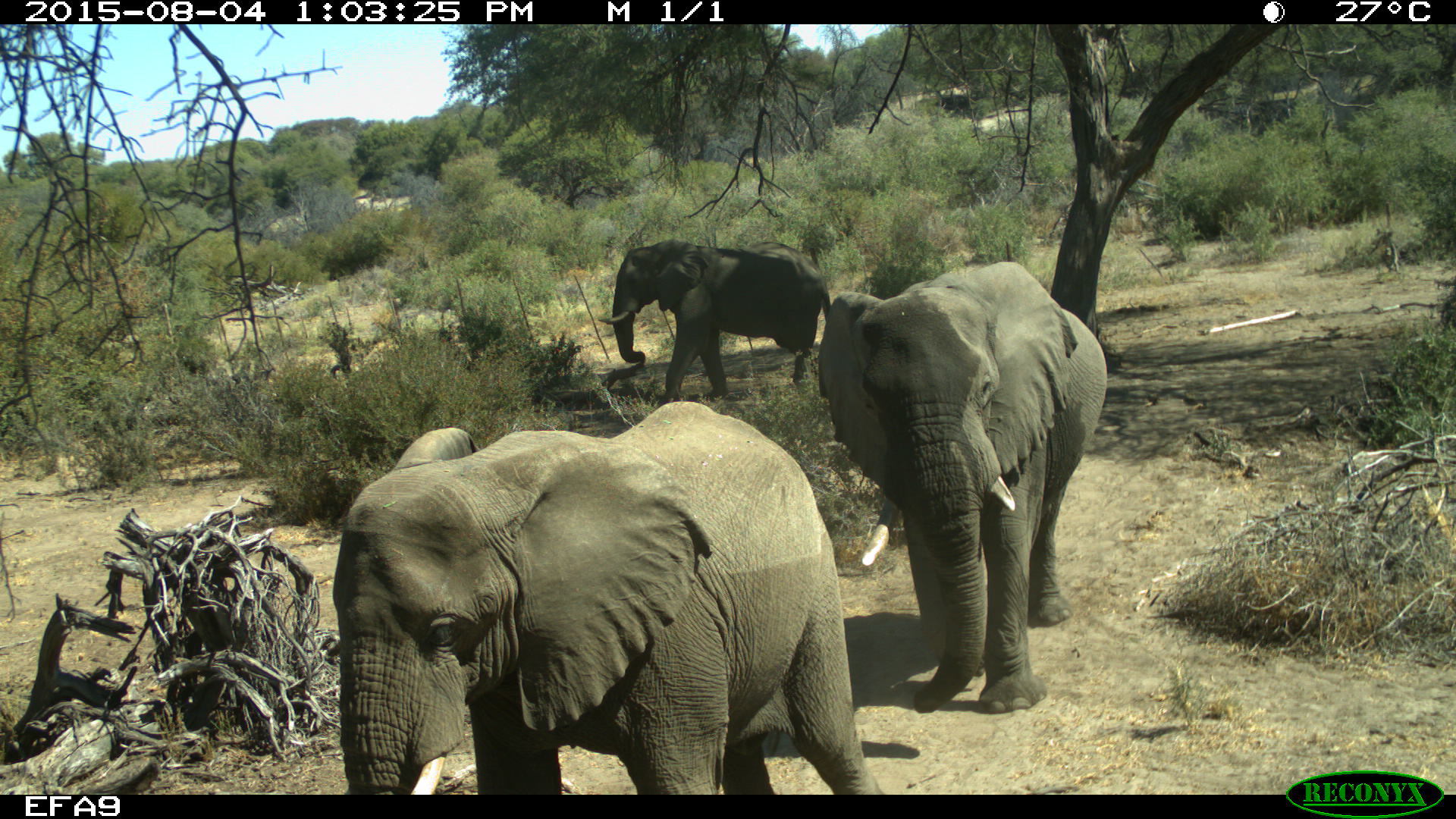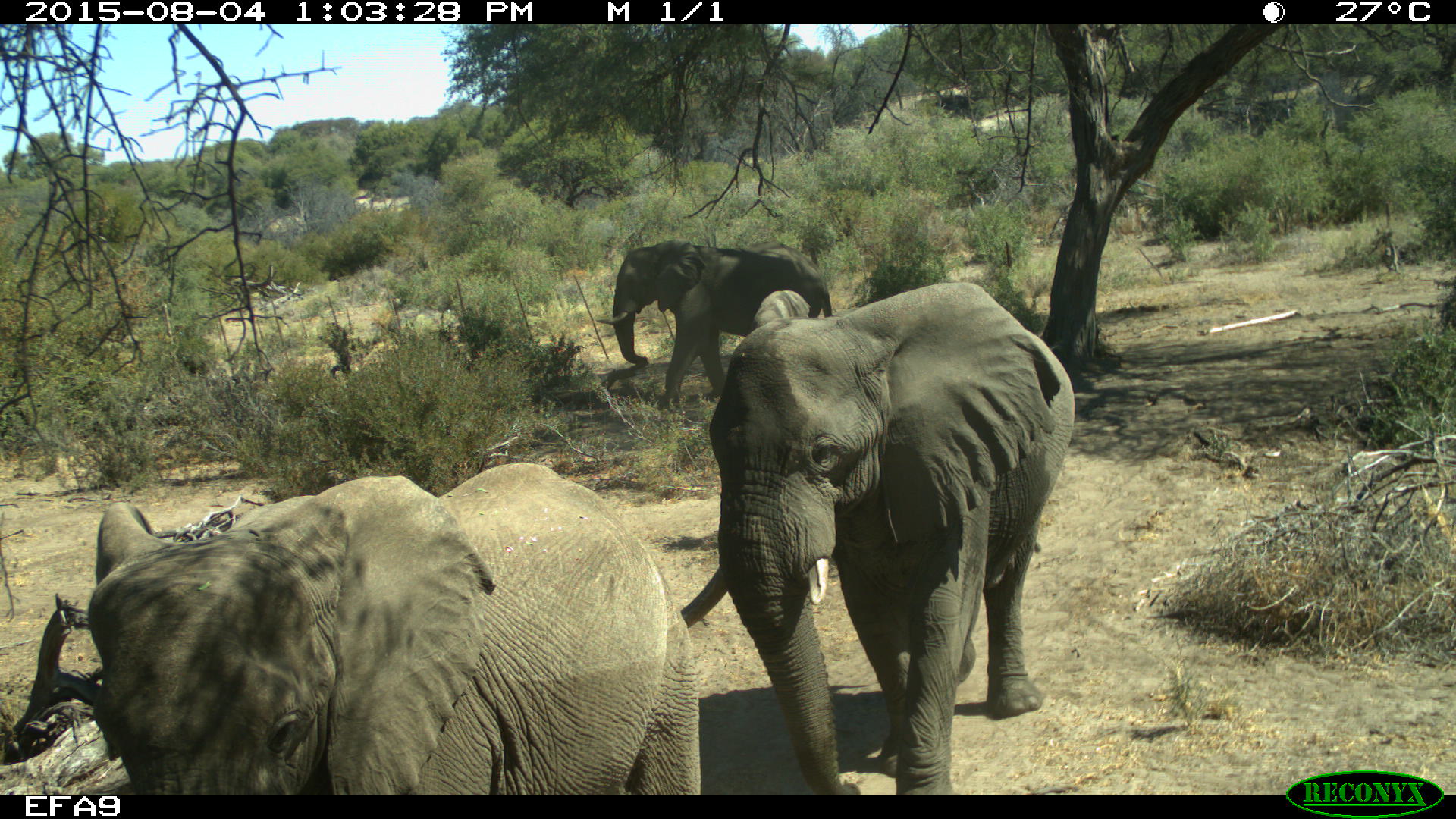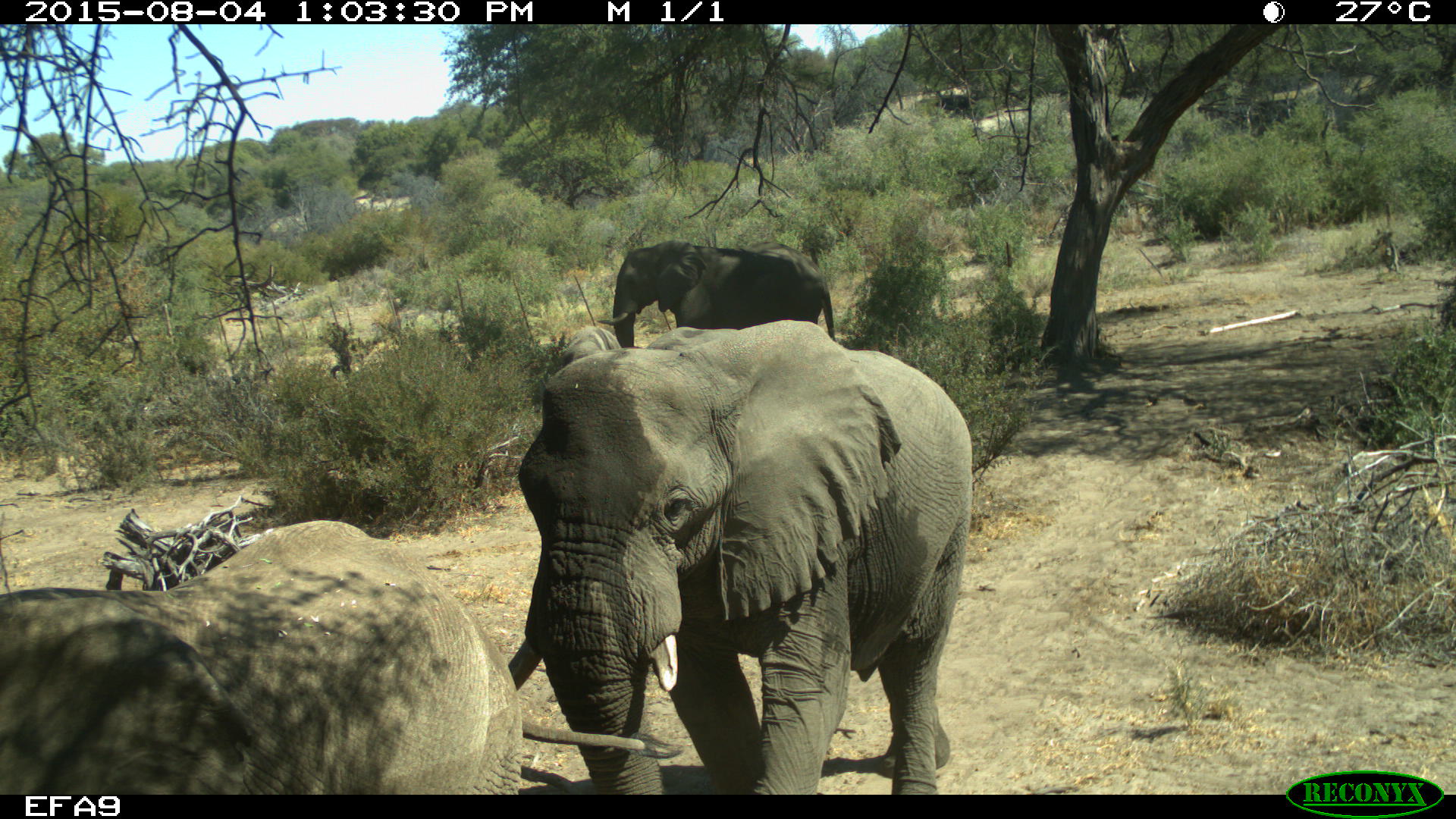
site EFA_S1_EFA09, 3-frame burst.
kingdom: Animalia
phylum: Chordata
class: Mammalia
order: Proboscidea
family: Elephantidae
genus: Loxodonta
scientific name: Loxodonta africana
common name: african bush elephant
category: elephant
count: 3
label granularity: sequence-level